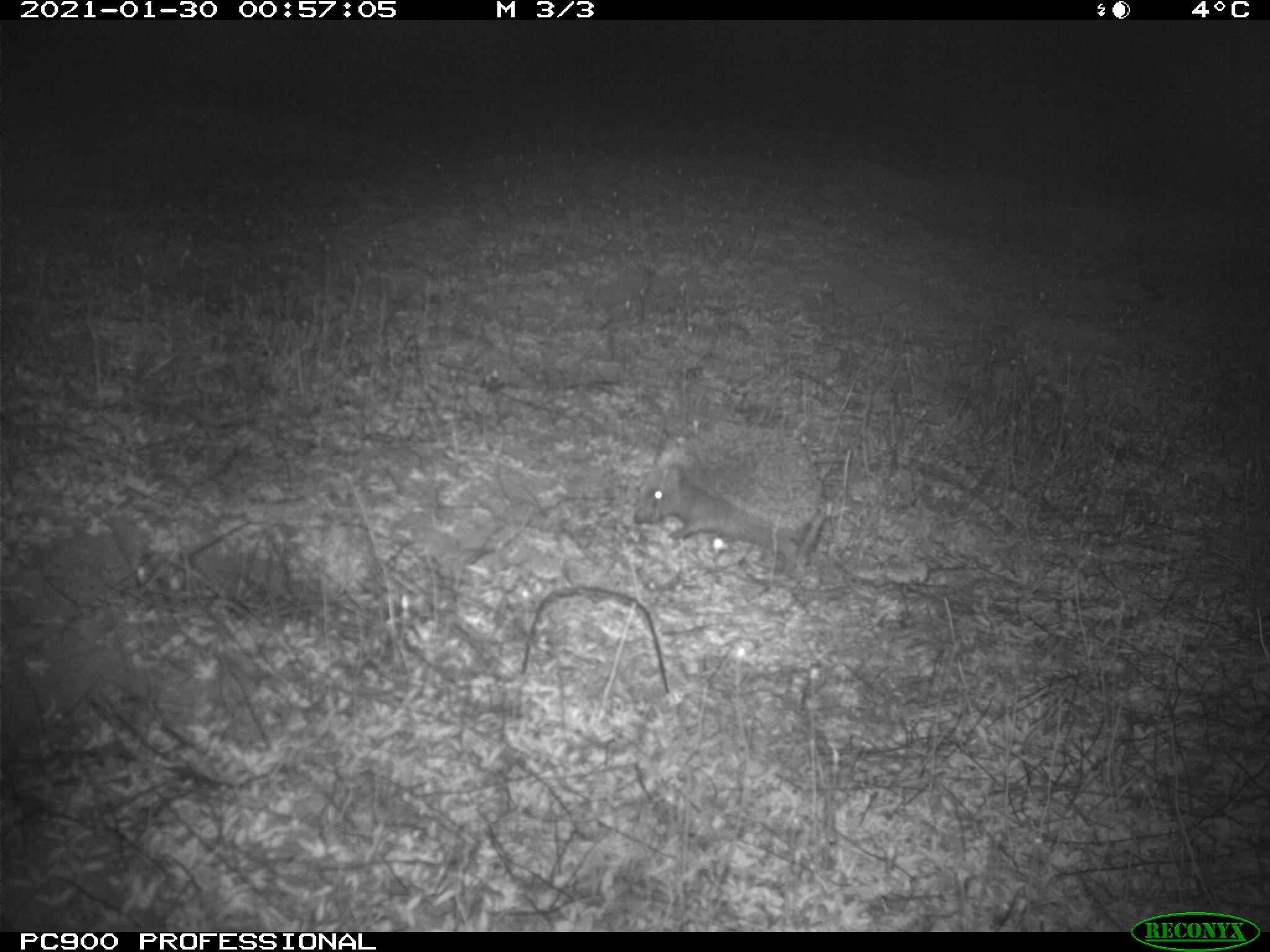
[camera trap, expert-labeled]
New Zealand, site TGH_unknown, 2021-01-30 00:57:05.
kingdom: Animalia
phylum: Chordata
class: Mammalia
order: Eulipotyphla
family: Erinaceidae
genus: Erinaceus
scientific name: Erinaceus europaeus europaeus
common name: european hedgehog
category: hedgehog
Hedgehog (european hedgehog) (Erinaceus europaeus europaeus).